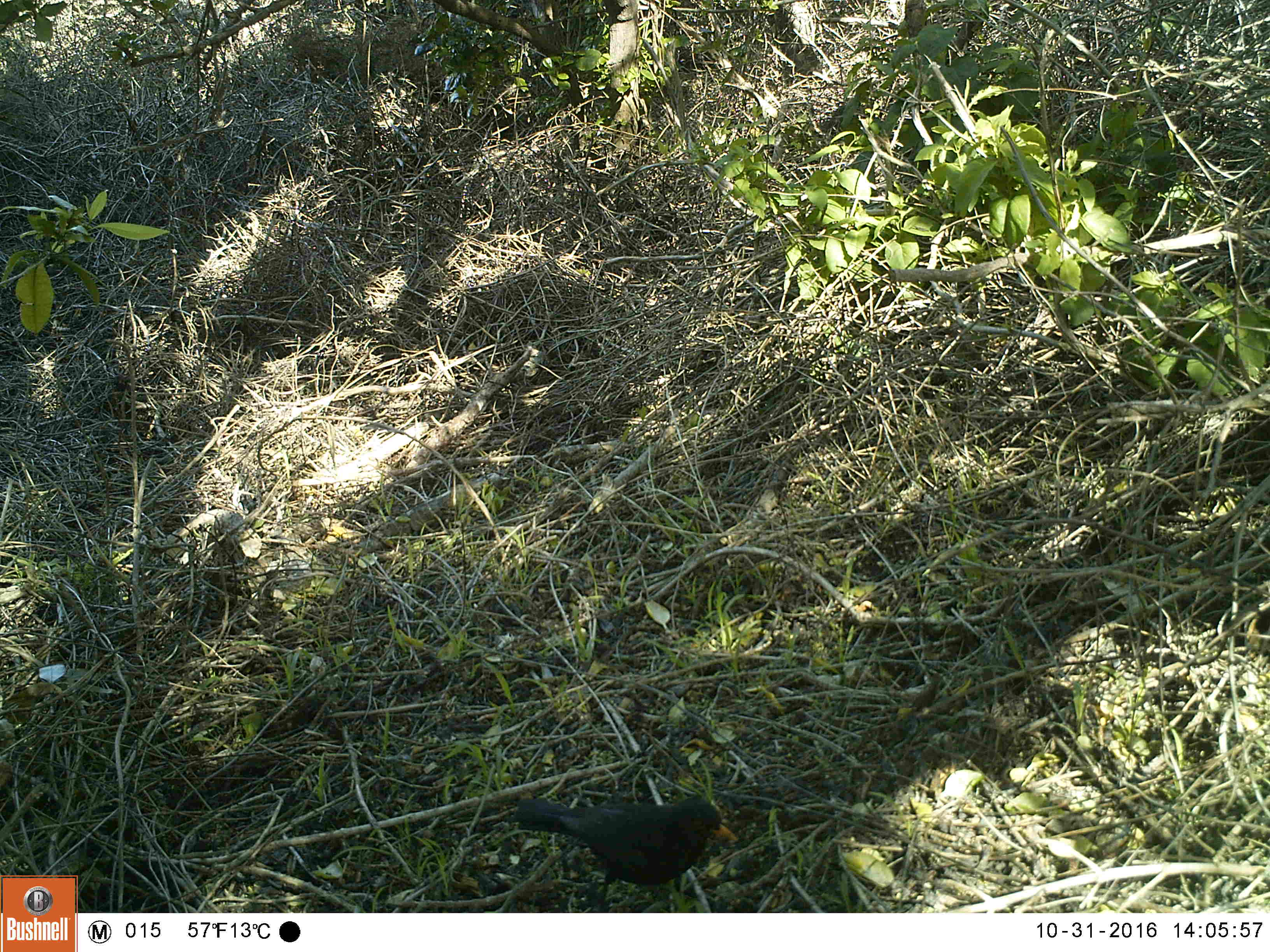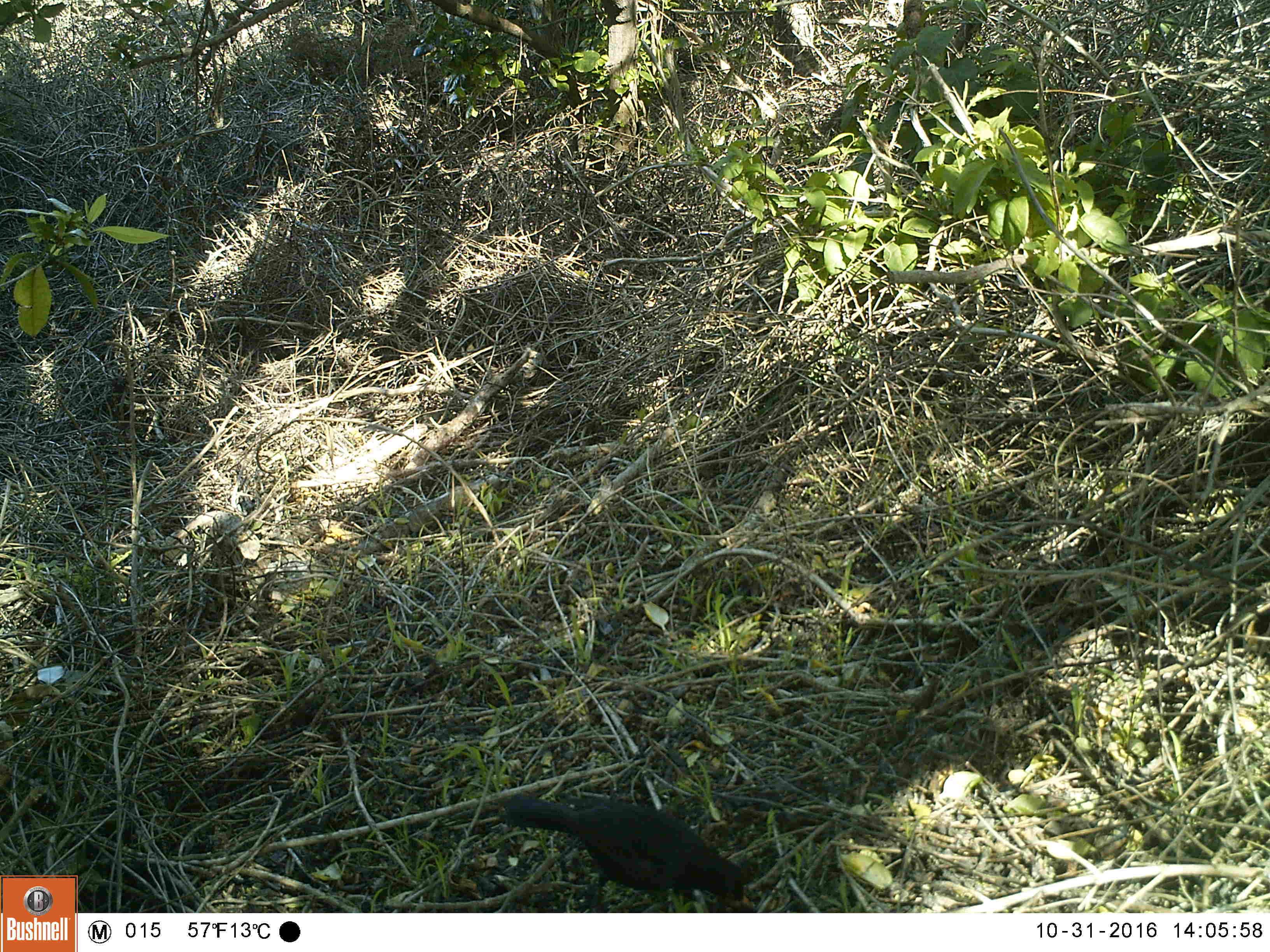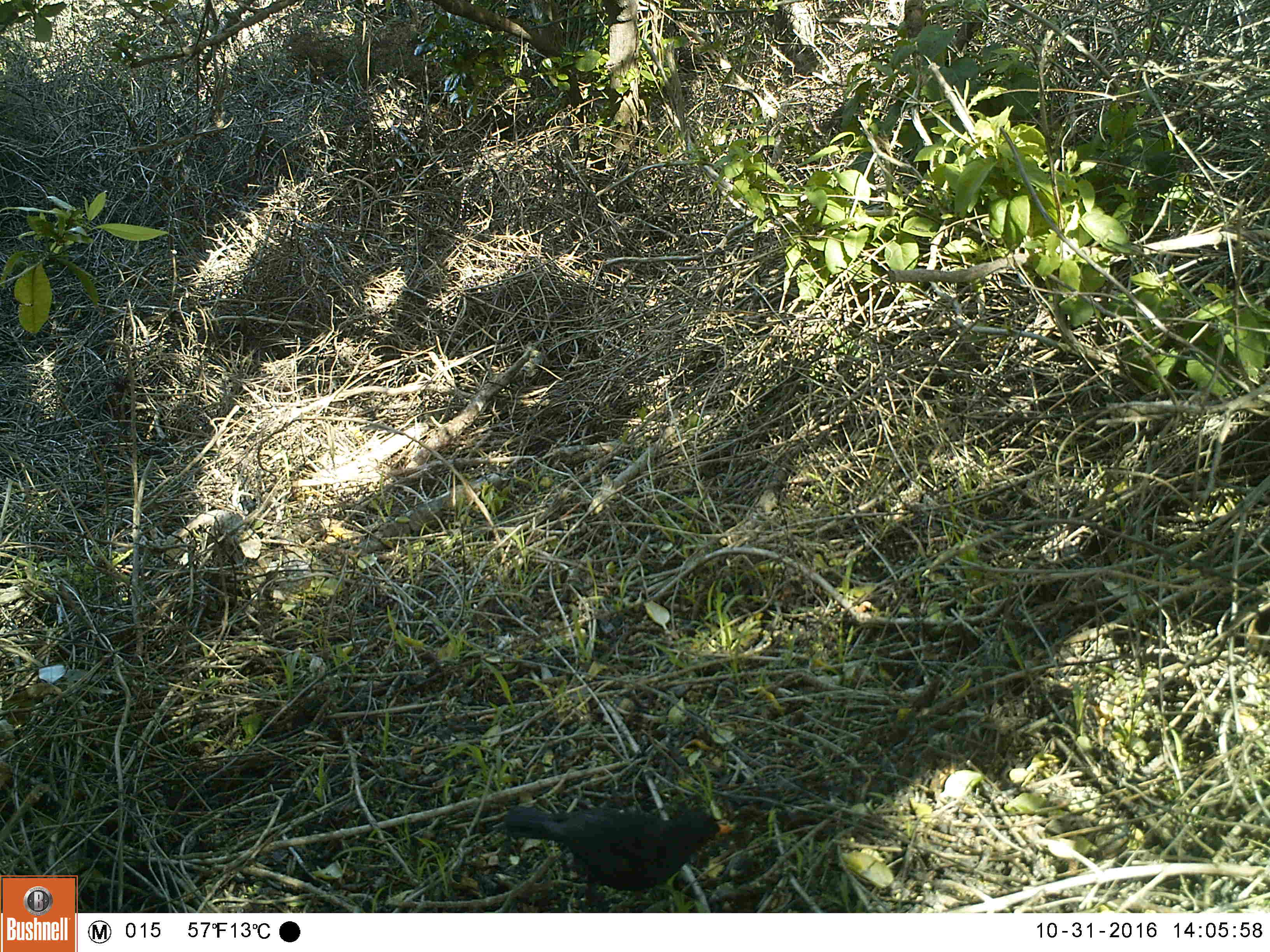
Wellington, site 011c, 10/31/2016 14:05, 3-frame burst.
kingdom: Animalia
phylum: Chordata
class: Aves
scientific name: Aves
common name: bird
Bird (Aves).